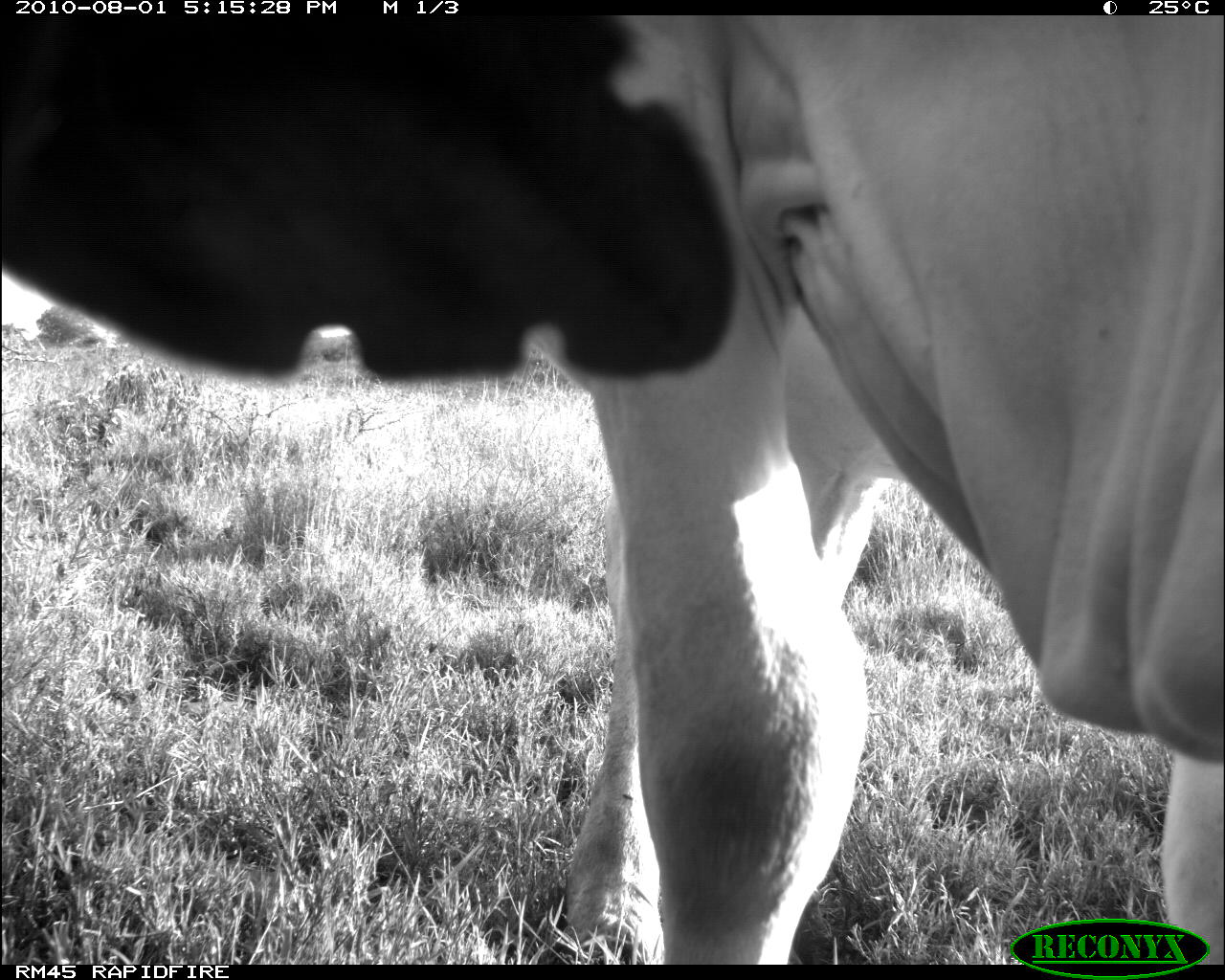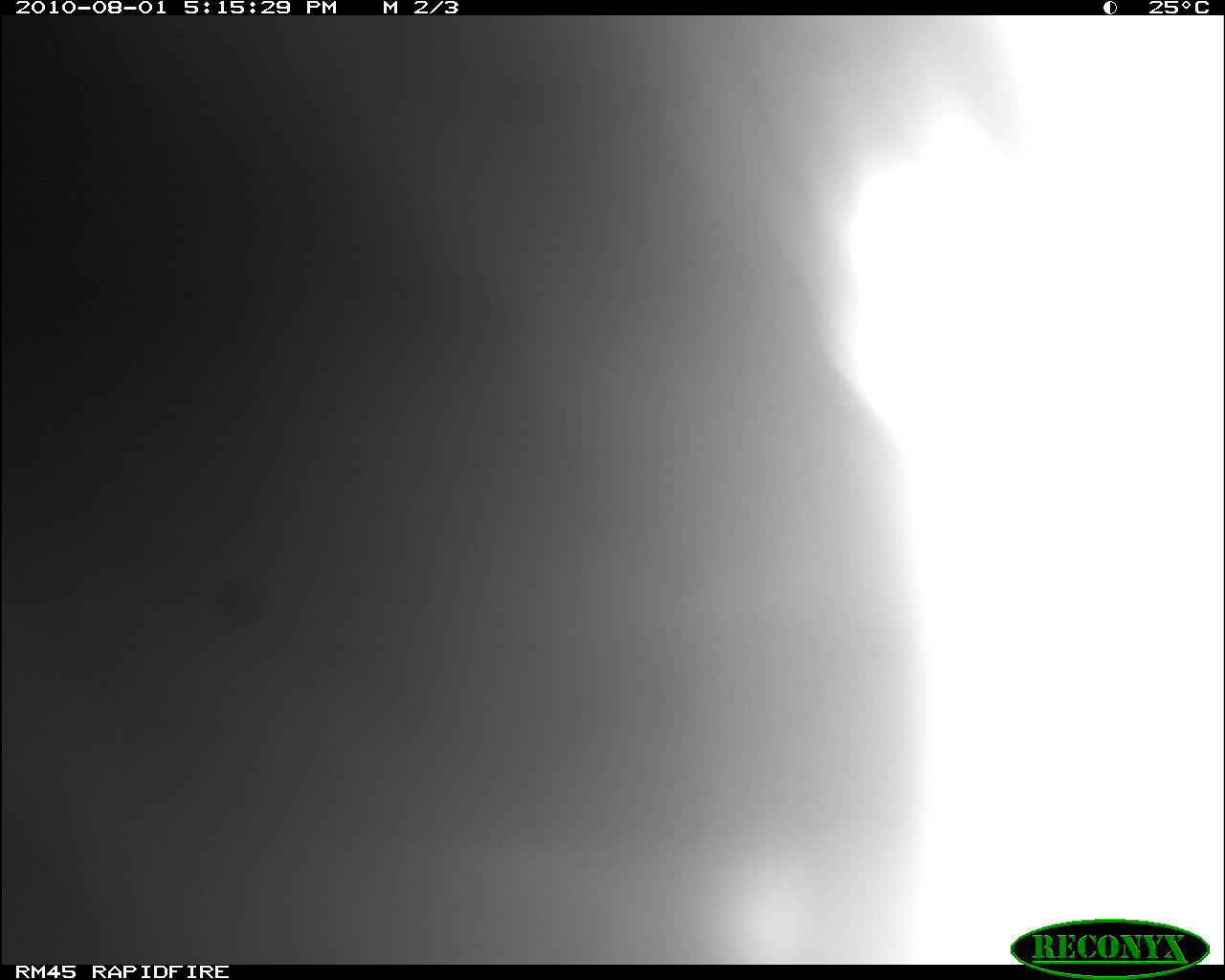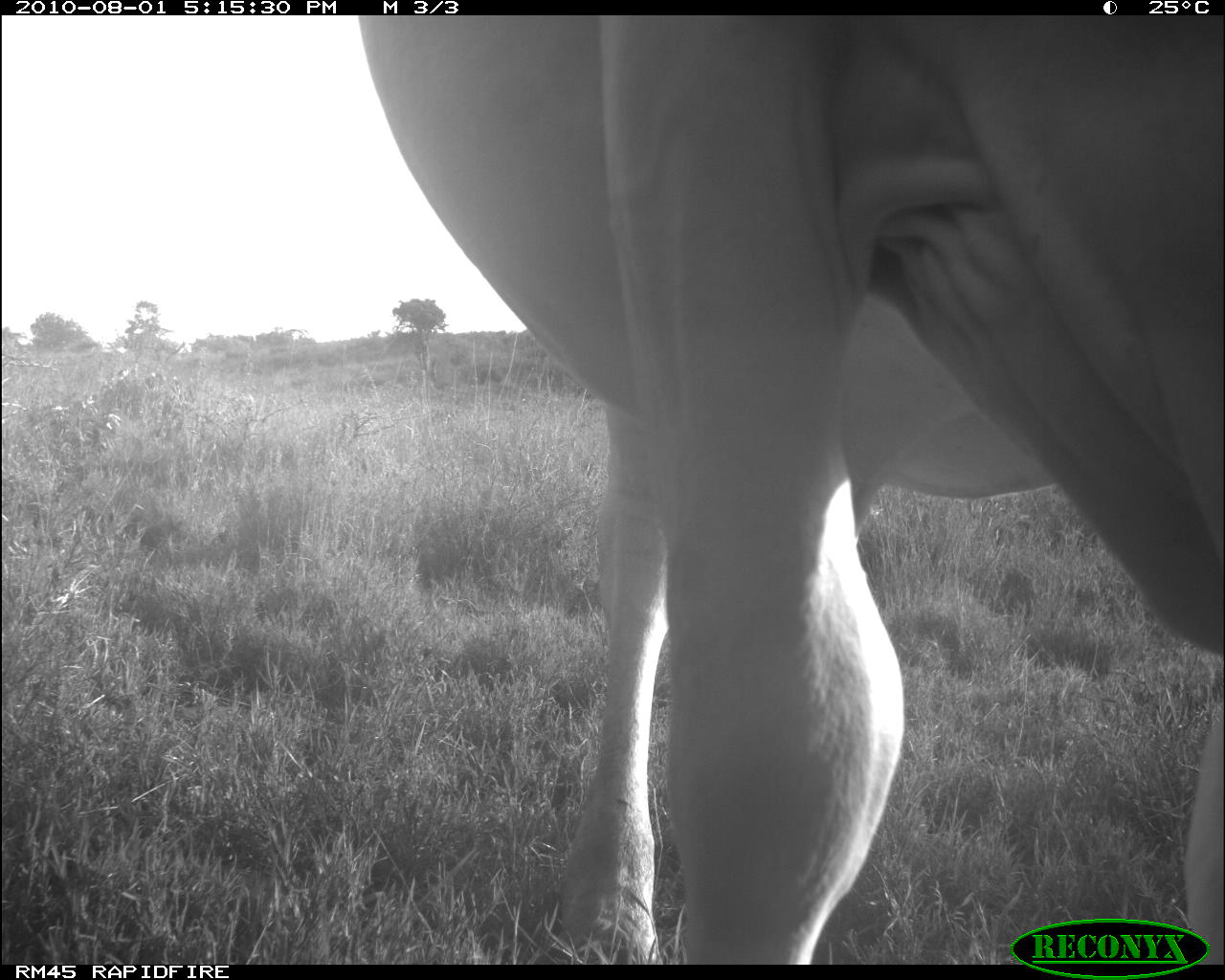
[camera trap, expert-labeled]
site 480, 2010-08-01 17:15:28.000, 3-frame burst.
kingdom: Animalia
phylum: Chordata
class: Mammalia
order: Artiodactyla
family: Bovidae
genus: Bos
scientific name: Bos taurus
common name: domestic cattle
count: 2